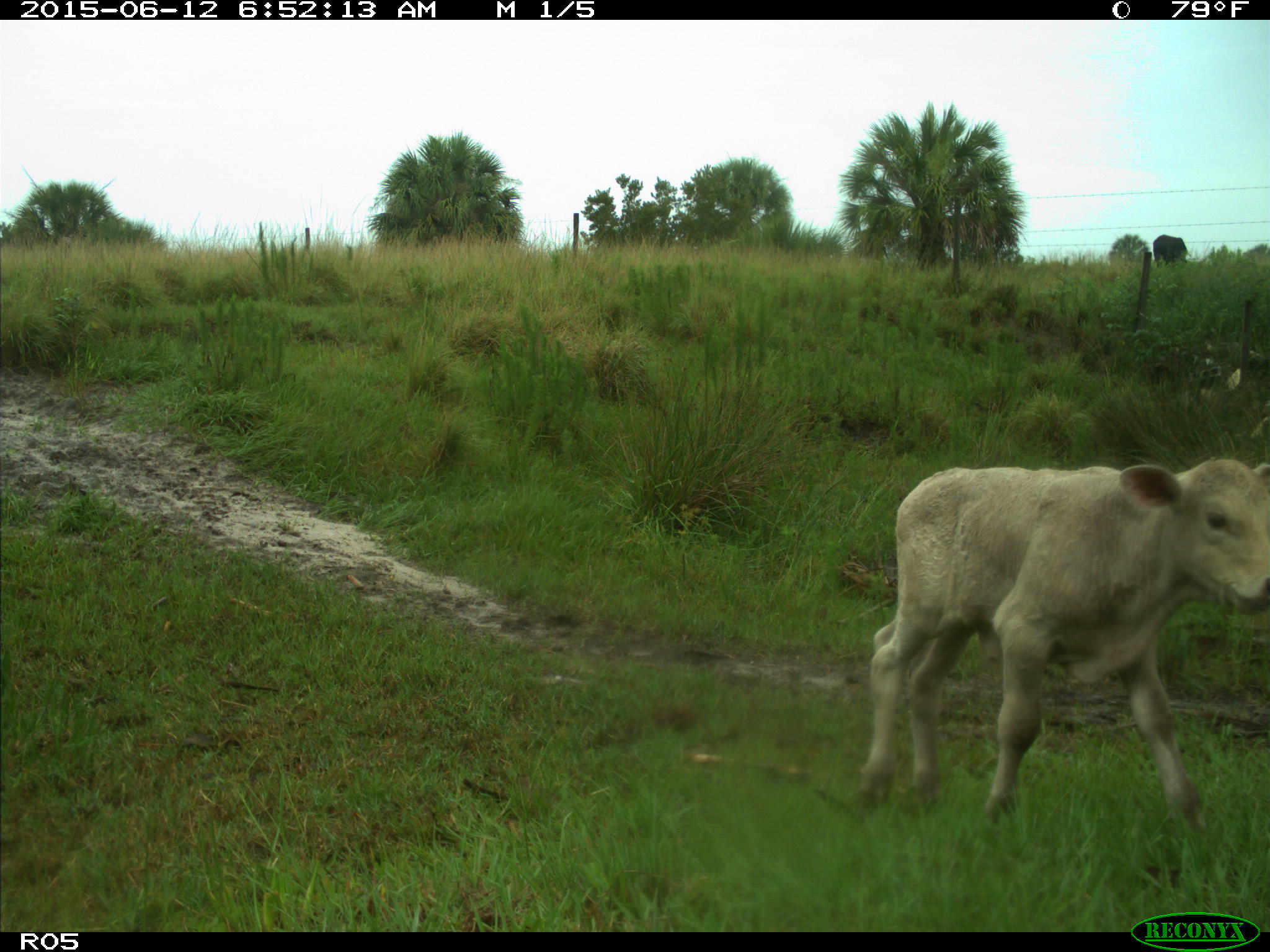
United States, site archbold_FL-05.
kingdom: Animalia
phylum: Chordata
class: Mammalia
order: Artiodactyla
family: Bovidae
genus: Bos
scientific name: Bos taurus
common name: domestic cow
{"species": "Bos taurus (domestic cow)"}